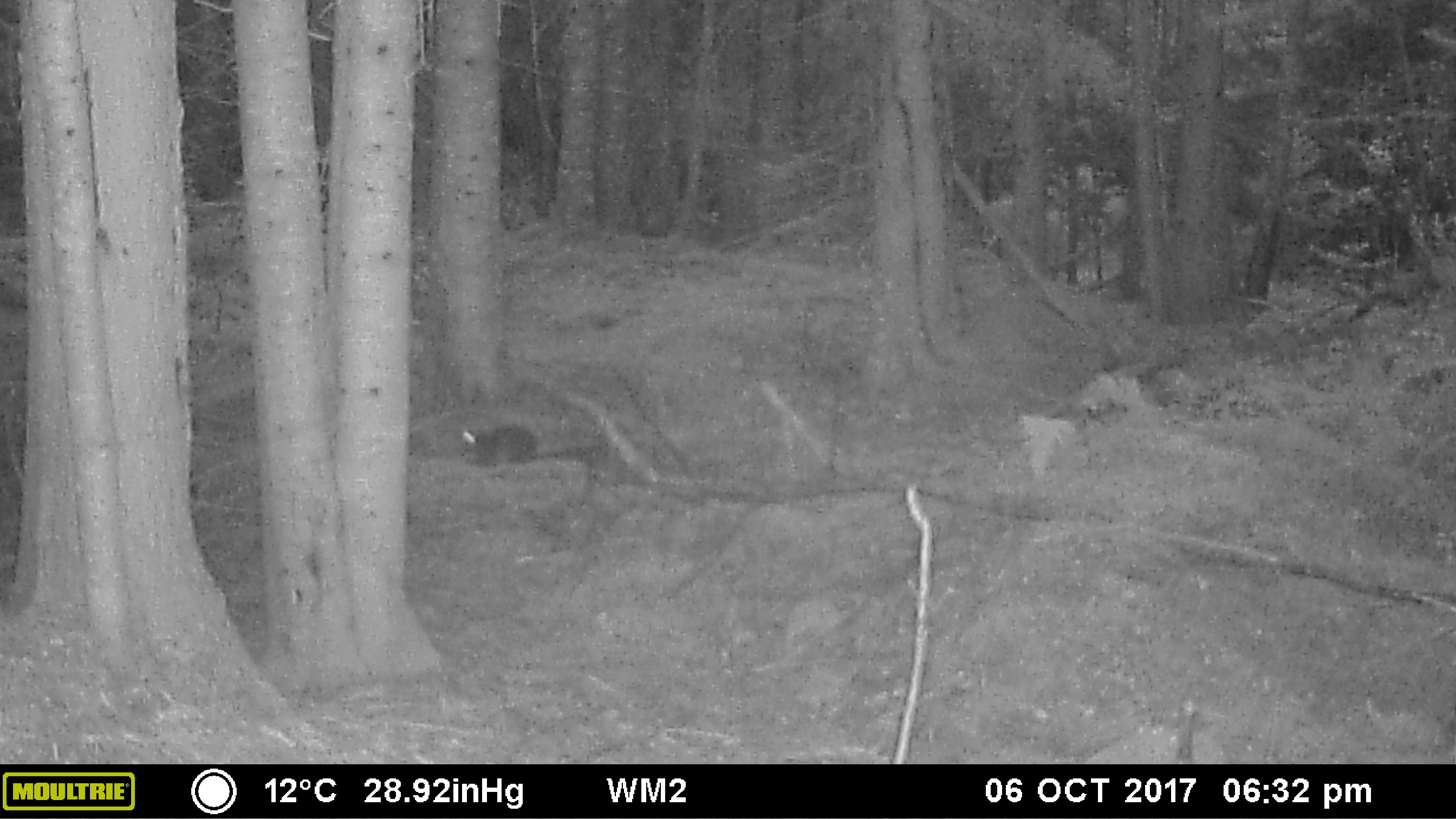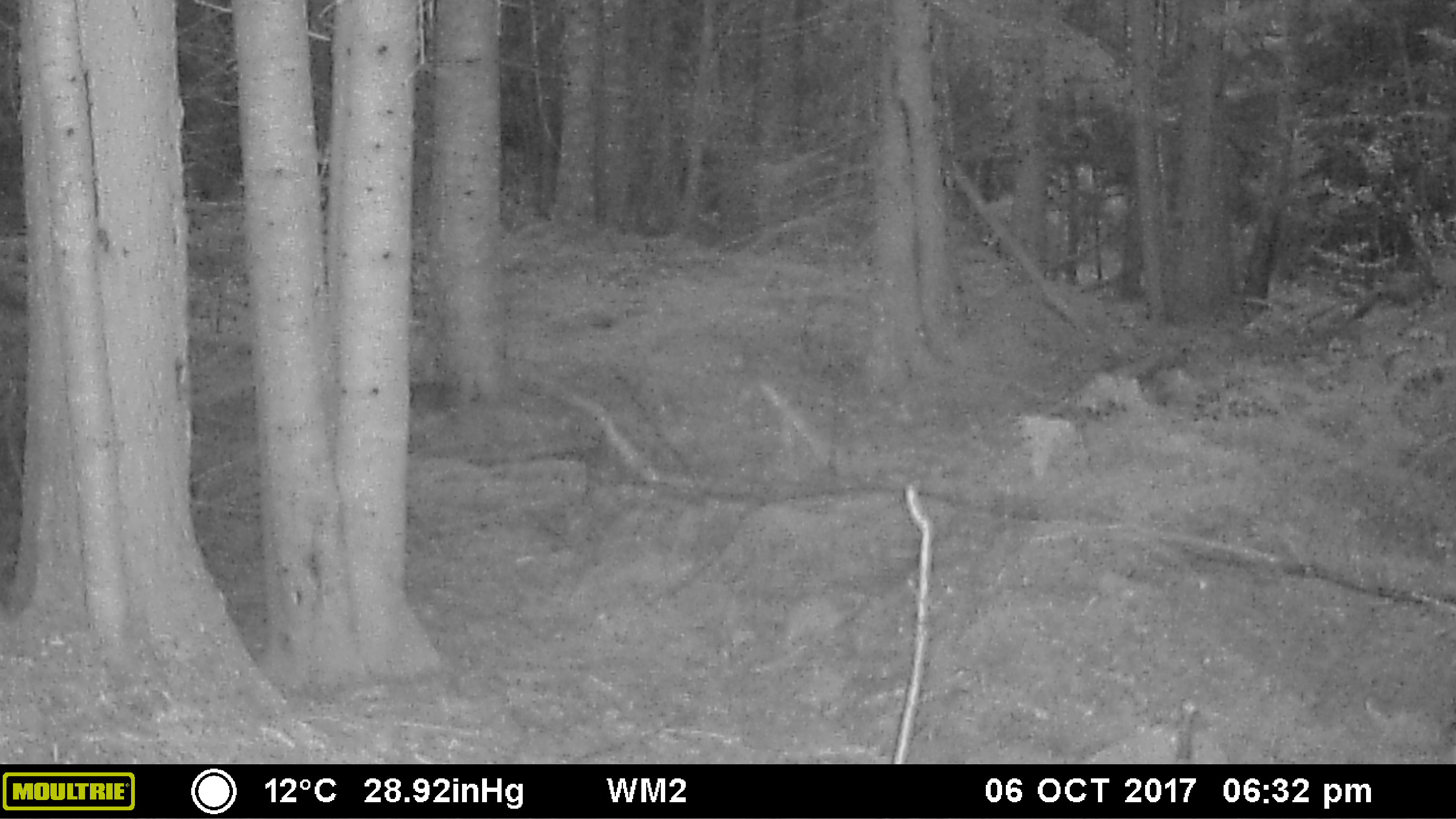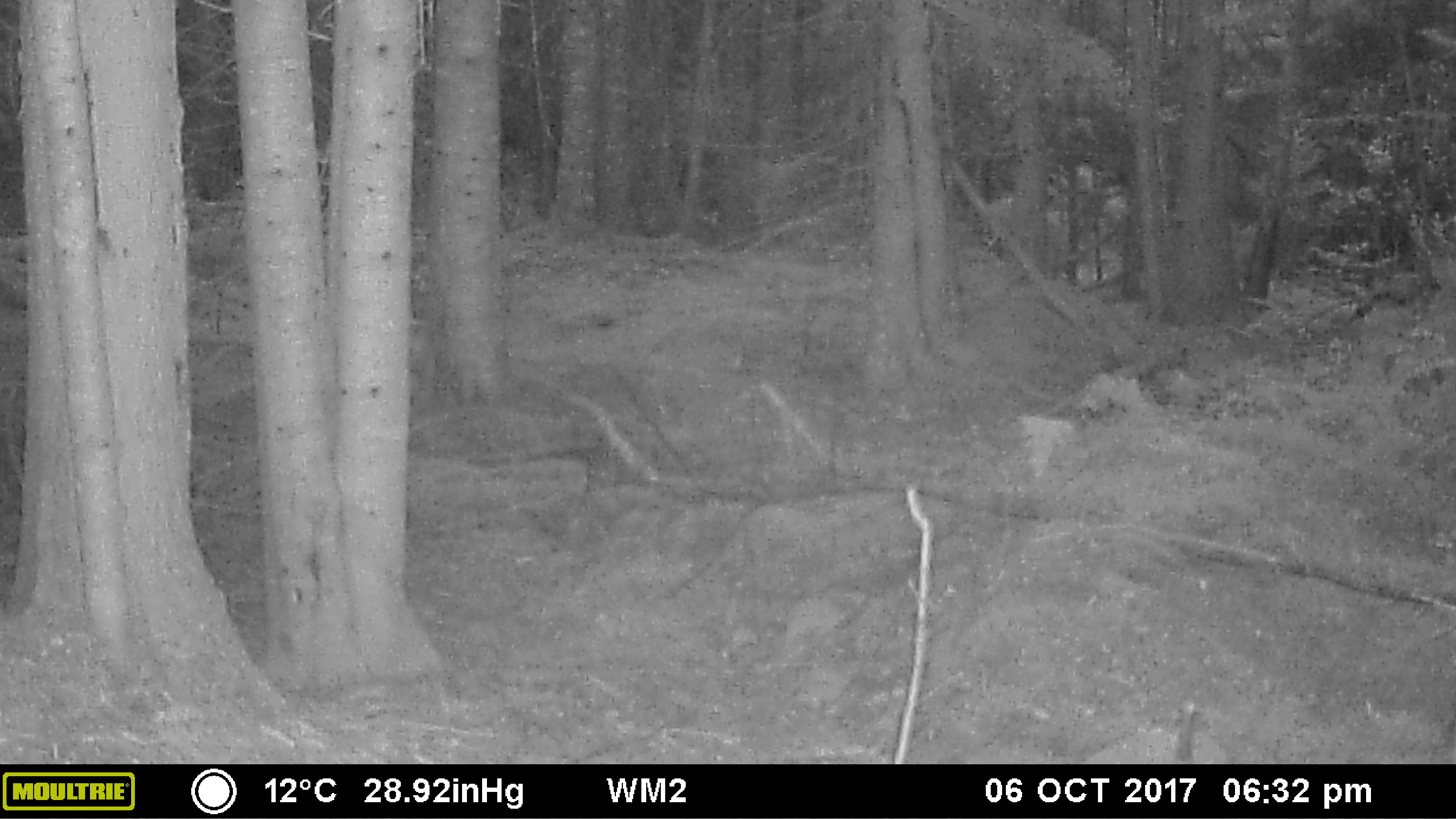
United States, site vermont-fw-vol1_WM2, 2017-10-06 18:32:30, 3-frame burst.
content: unidentified animal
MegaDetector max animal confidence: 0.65